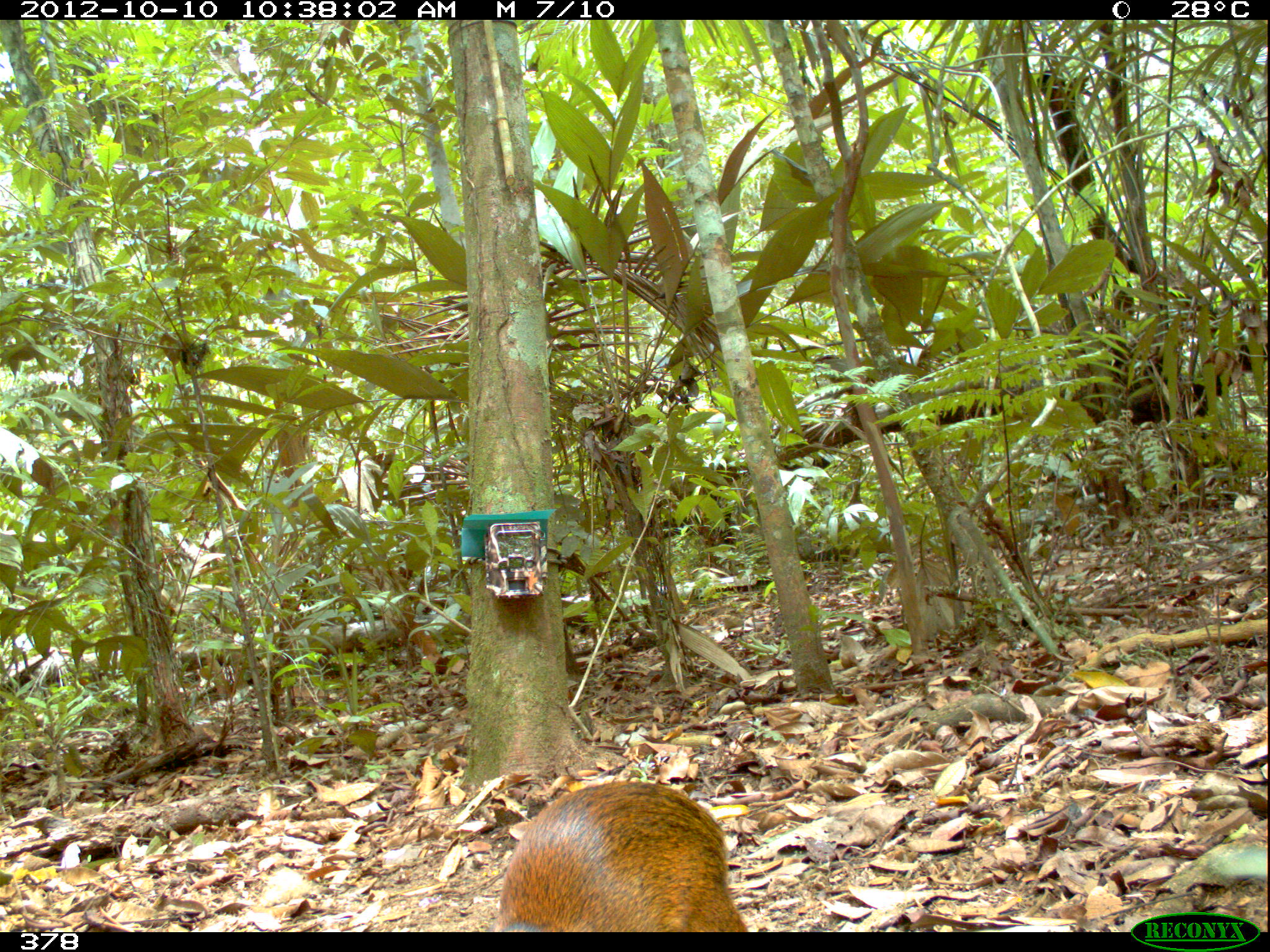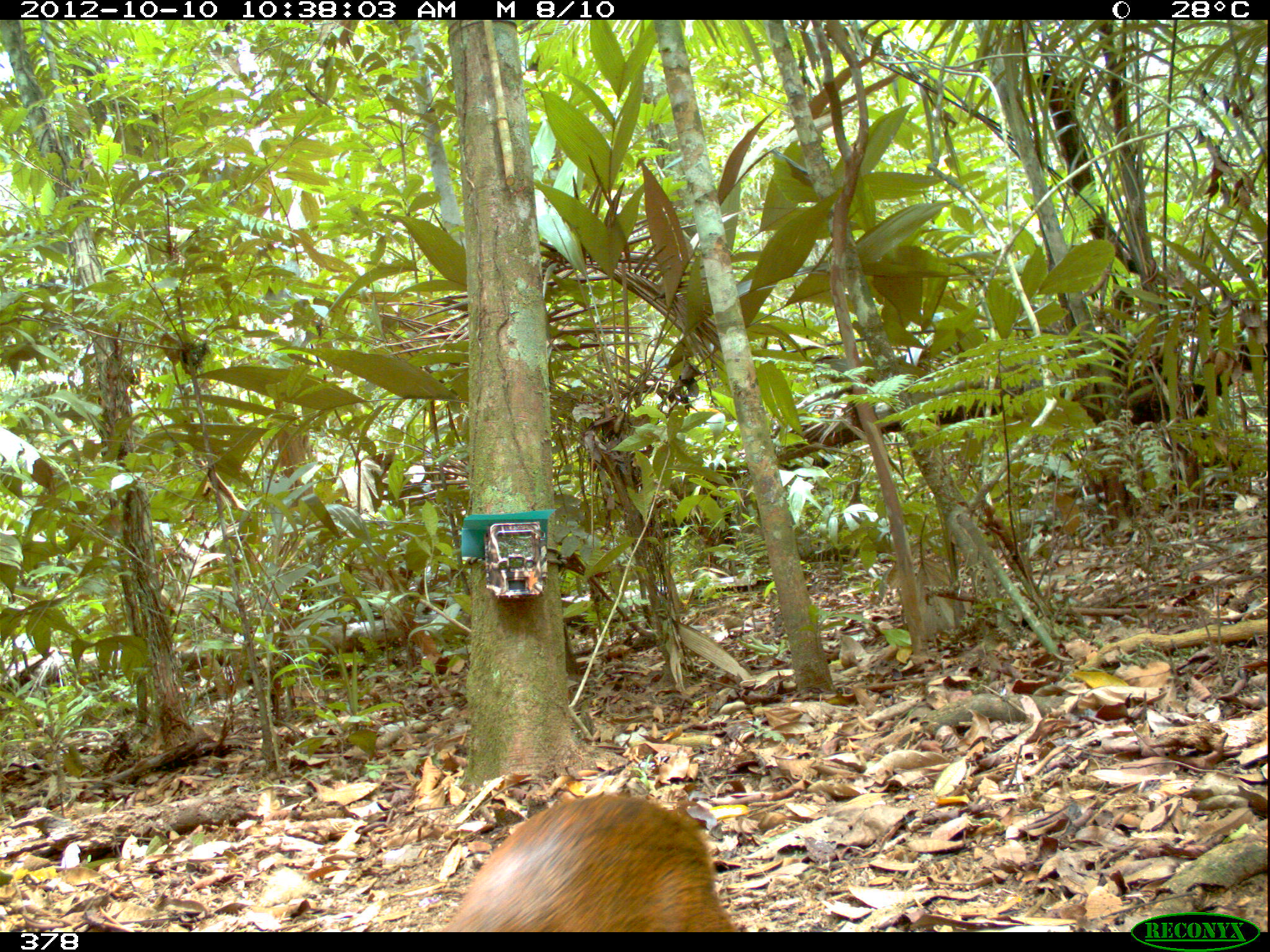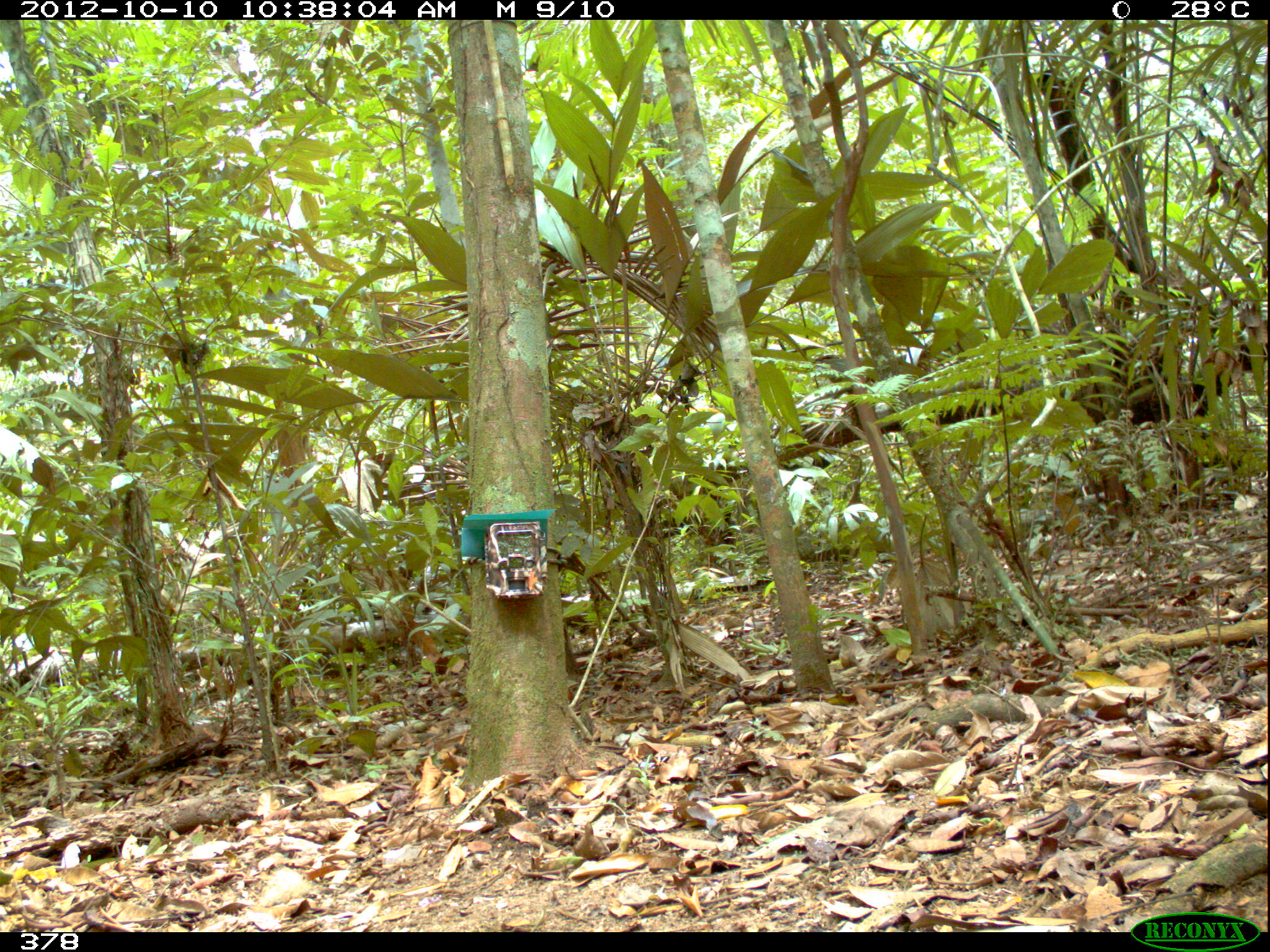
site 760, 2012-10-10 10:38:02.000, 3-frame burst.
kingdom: Animalia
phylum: Chordata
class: Mammalia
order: Rodentia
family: Dasyproctidae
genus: Dasyprocta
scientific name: Dasyprocta punctata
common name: central american agouti